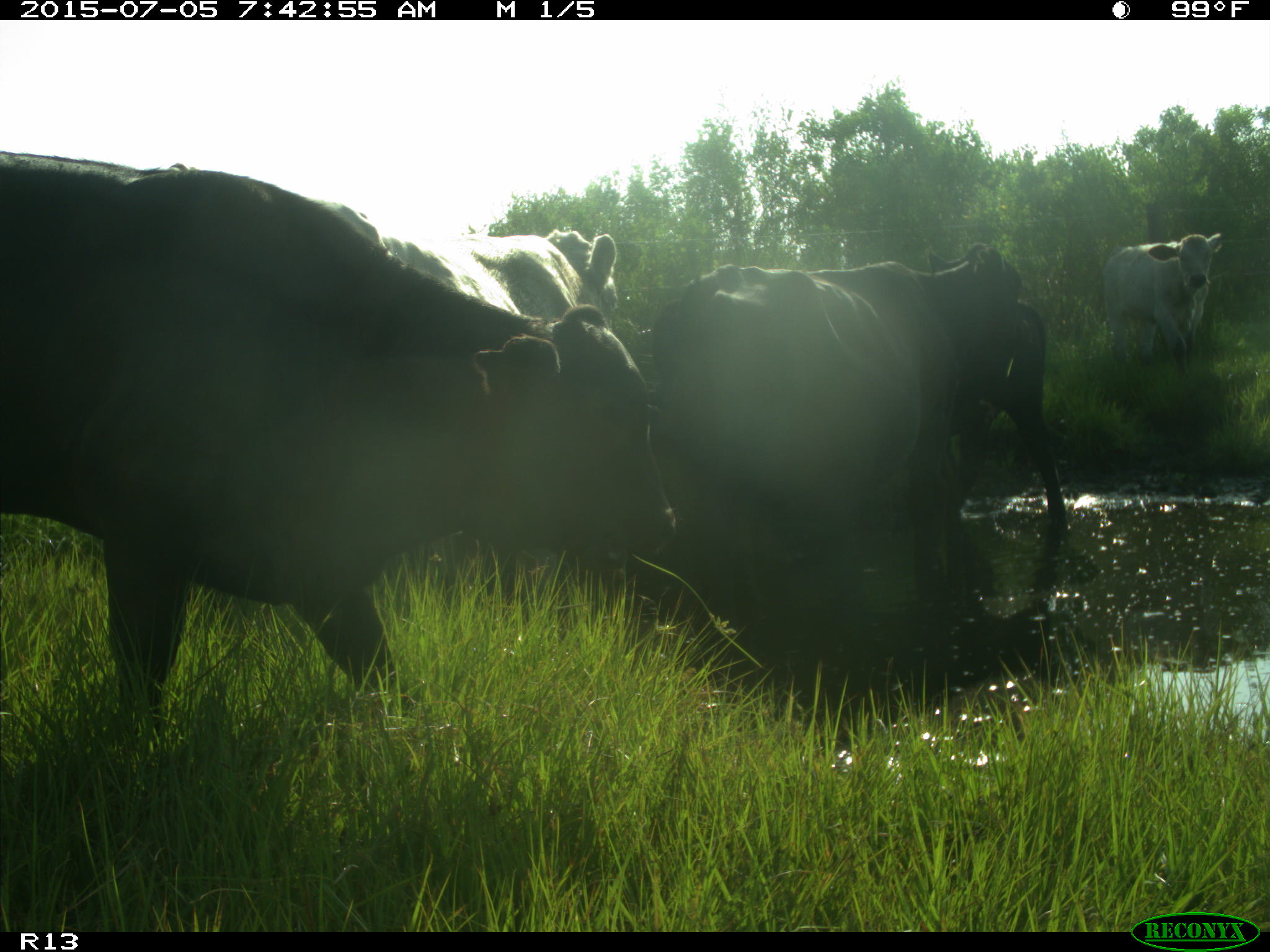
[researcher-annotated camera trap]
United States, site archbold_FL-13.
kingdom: Animalia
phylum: Chordata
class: Mammalia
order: Artiodactyla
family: Bovidae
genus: Bos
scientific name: Bos taurus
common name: domestic cow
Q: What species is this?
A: Bos taurus (domestic cow).